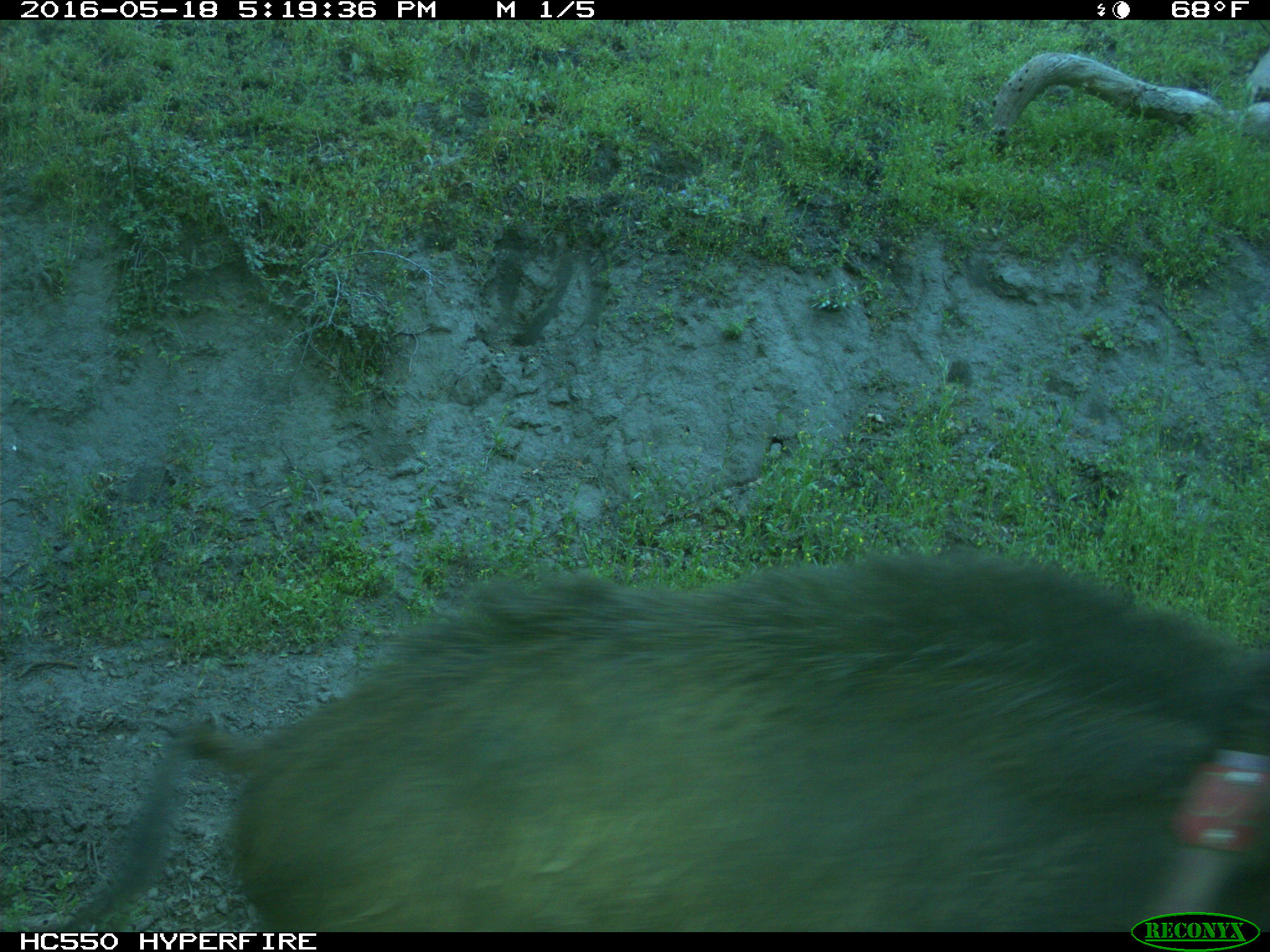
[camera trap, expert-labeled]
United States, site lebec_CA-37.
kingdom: Animalia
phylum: Chordata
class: Mammalia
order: Artiodactyla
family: Suidae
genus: Sus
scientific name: Sus scrofa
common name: wild boar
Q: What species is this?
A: Sus scrofa (wild boar).